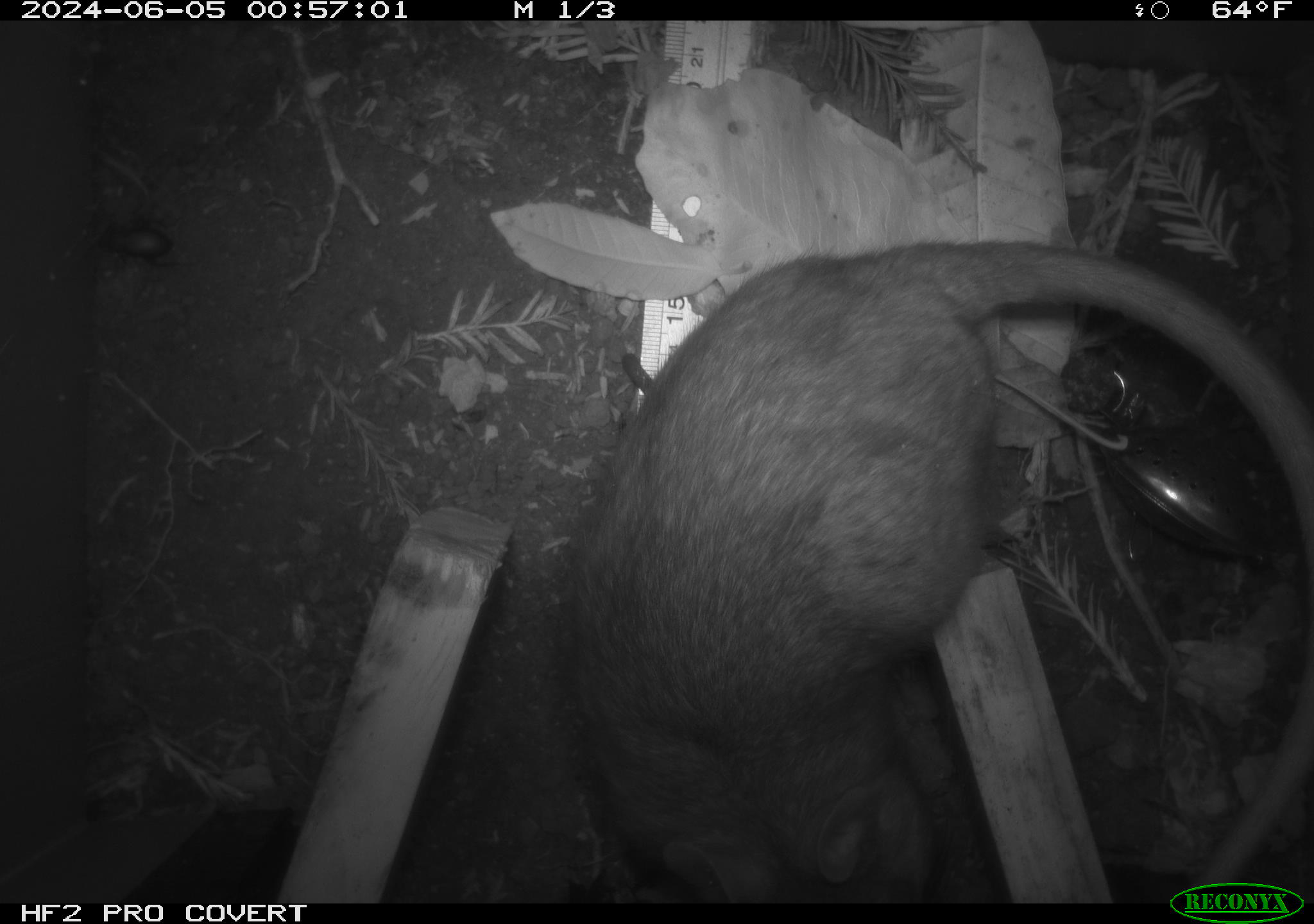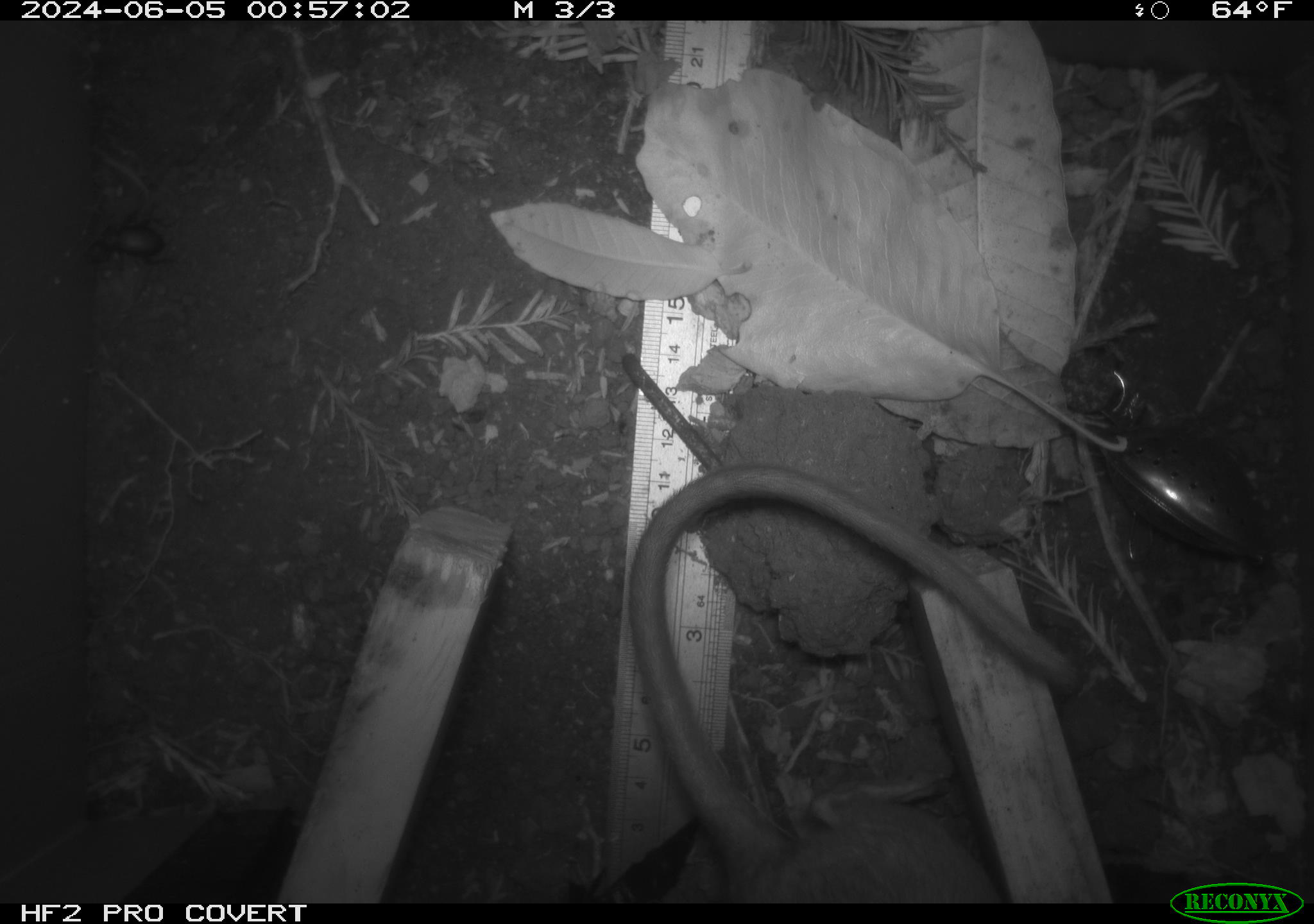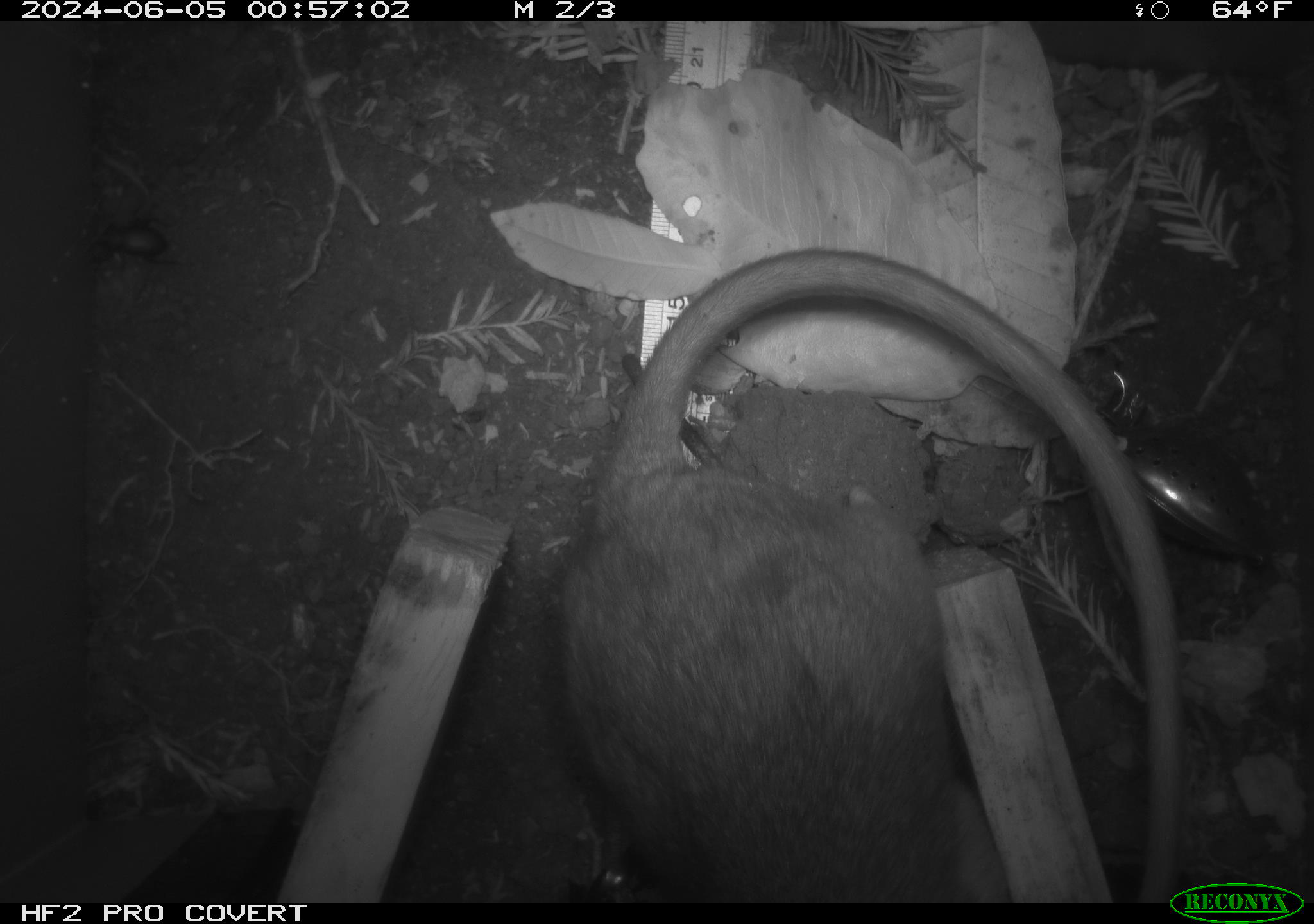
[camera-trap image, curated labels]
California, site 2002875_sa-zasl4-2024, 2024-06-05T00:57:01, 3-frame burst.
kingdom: Animalia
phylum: Chordata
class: Mammalia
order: Rodentia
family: Cricetidae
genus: Neotoma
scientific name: Neotoma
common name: pack rat or woodrat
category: neotoma species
Neotoma species (pack rat or woodrat) (Neotoma).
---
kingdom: Animalia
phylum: Arthropoda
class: Insecta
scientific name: Insecta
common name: insect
Insect (Insecta).